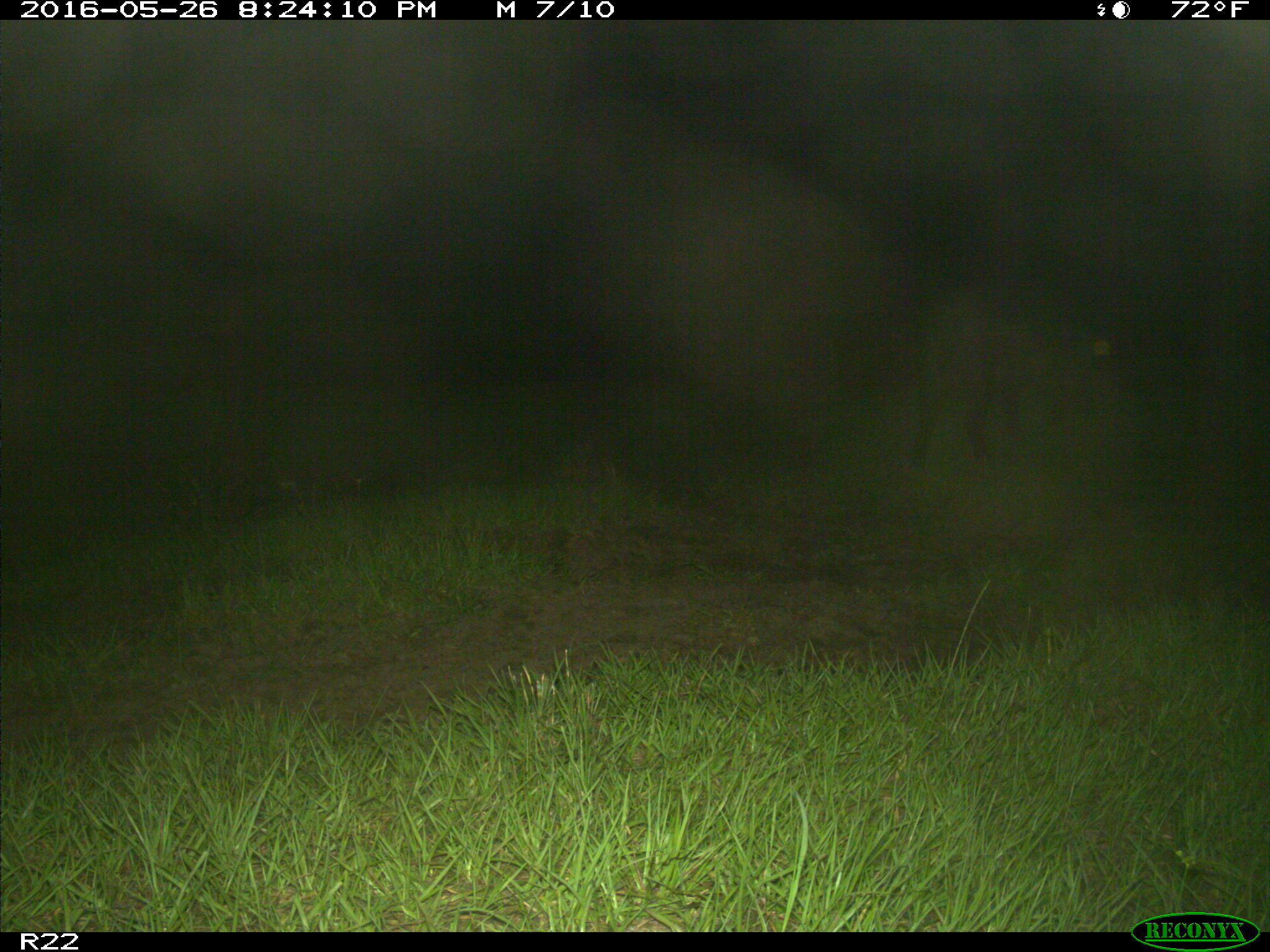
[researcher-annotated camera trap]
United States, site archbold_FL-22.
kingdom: Animalia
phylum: Chordata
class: Mammalia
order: Artiodactyla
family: Suidae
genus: Sus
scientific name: Sus scrofa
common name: wild boar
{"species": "Sus scrofa (wild boar)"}